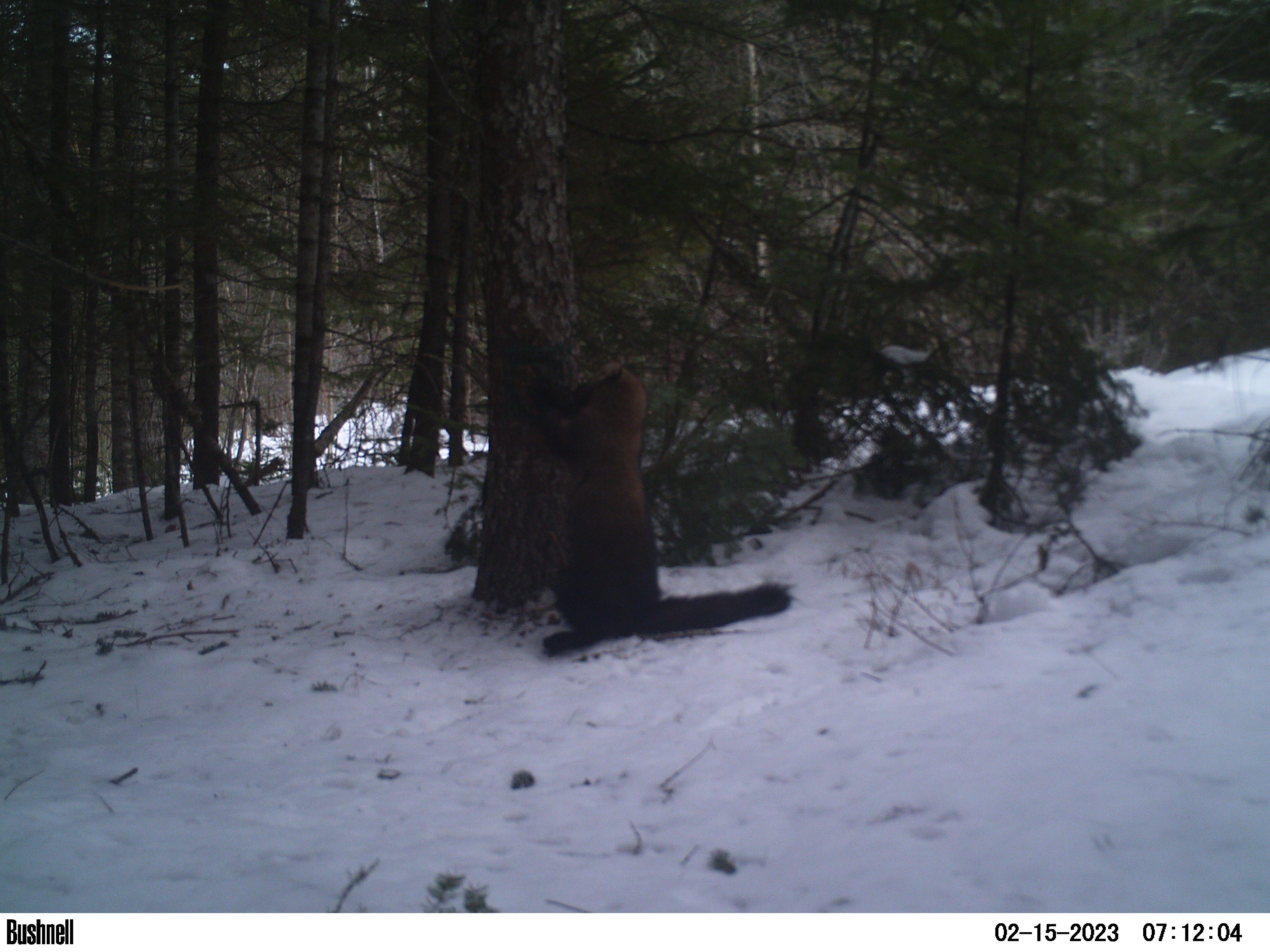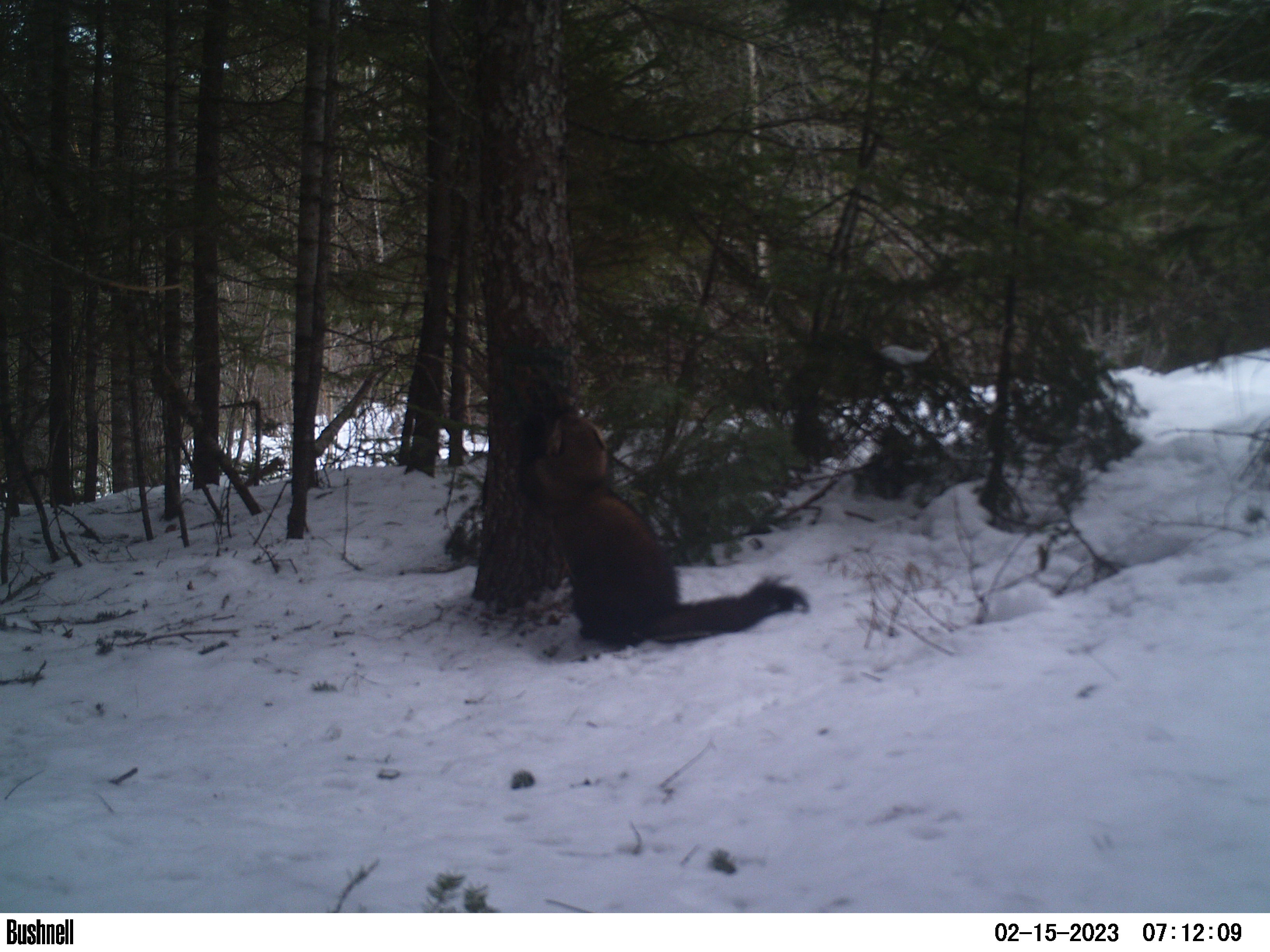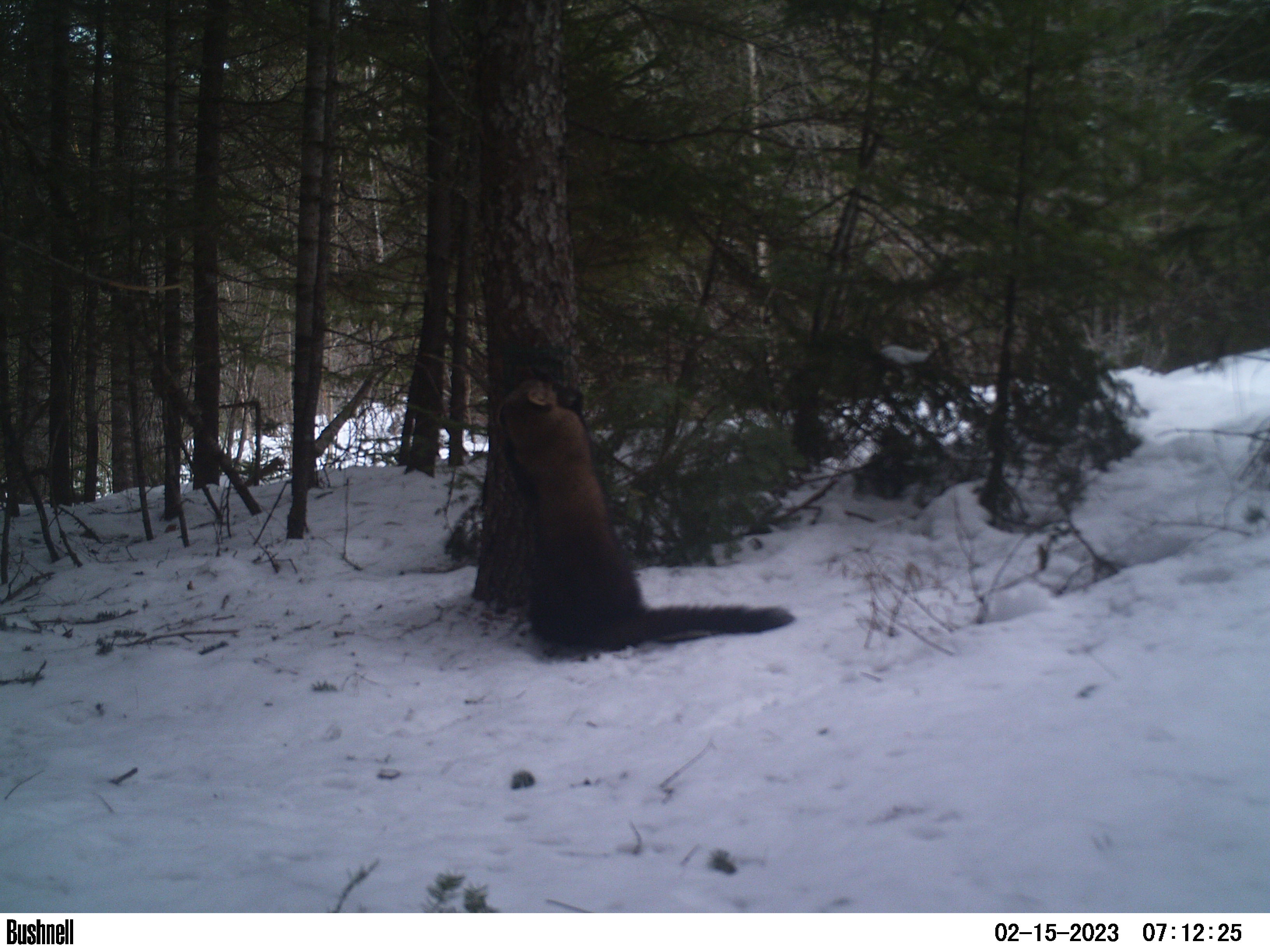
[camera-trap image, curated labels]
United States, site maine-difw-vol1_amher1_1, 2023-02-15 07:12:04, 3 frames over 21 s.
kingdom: Animalia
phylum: Chordata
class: Mammalia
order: Carnivora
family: Mustelidae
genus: Pekania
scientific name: Pekania pennanti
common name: fisher